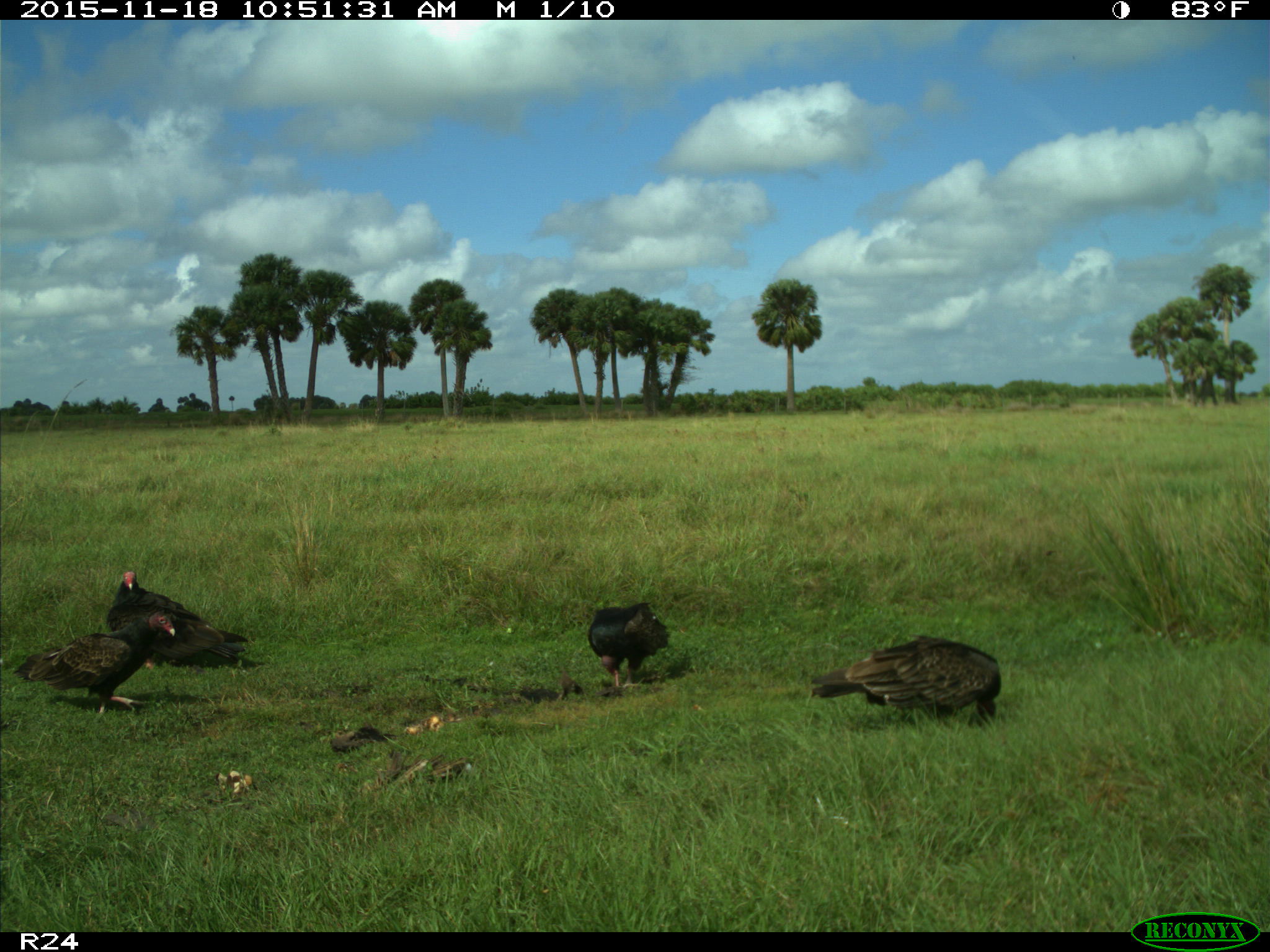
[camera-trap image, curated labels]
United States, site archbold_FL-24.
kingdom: Animalia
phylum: Chordata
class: Aves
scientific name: Aves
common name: birds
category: unidentified bird